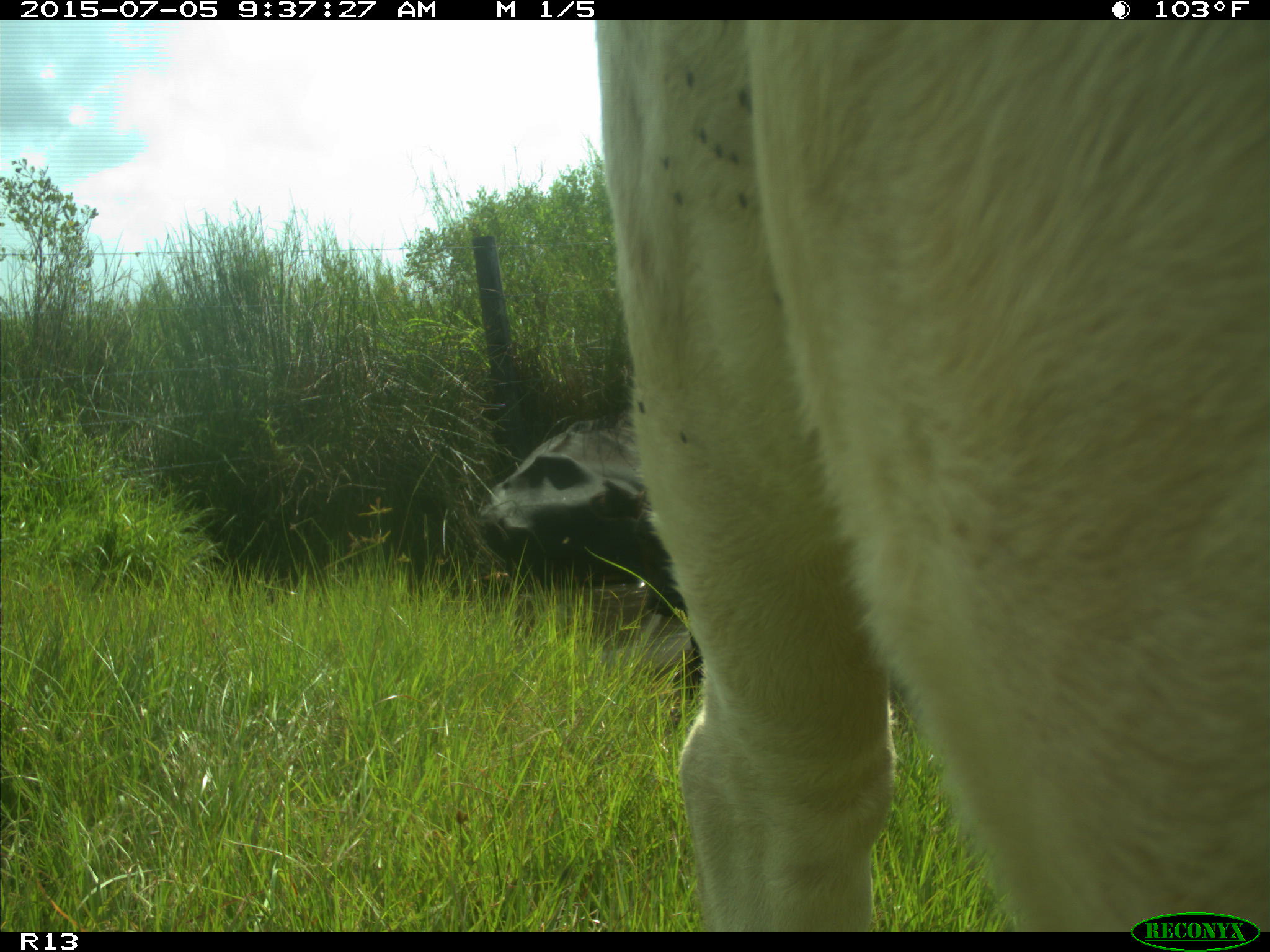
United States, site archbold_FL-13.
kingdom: Animalia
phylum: Chordata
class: Mammalia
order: Artiodactyla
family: Bovidae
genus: Bos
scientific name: Bos taurus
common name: domestic cow